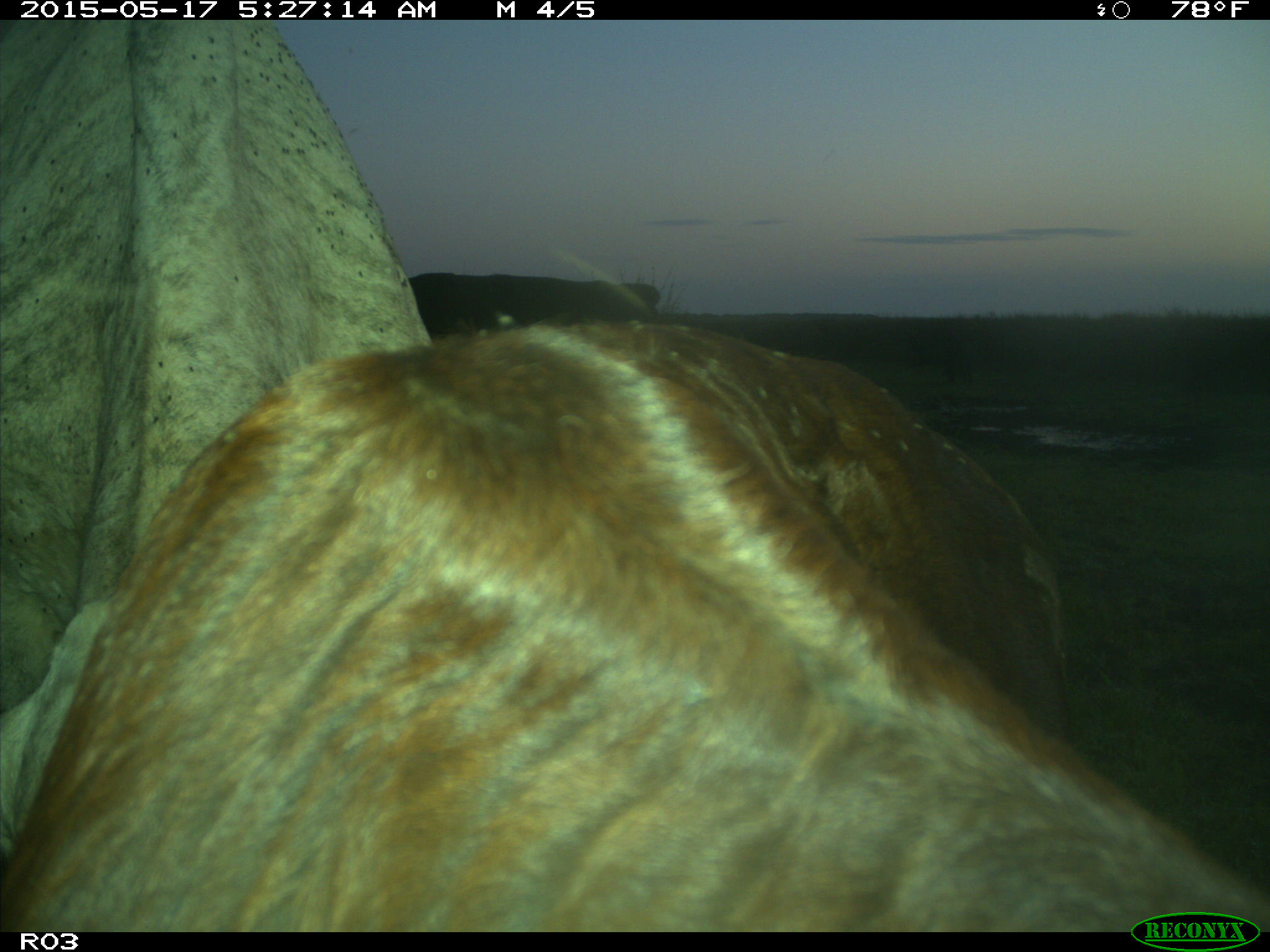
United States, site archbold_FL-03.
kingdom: Animalia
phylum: Chordata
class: Mammalia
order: Artiodactyla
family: Bovidae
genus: Bos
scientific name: Bos taurus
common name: domestic cow